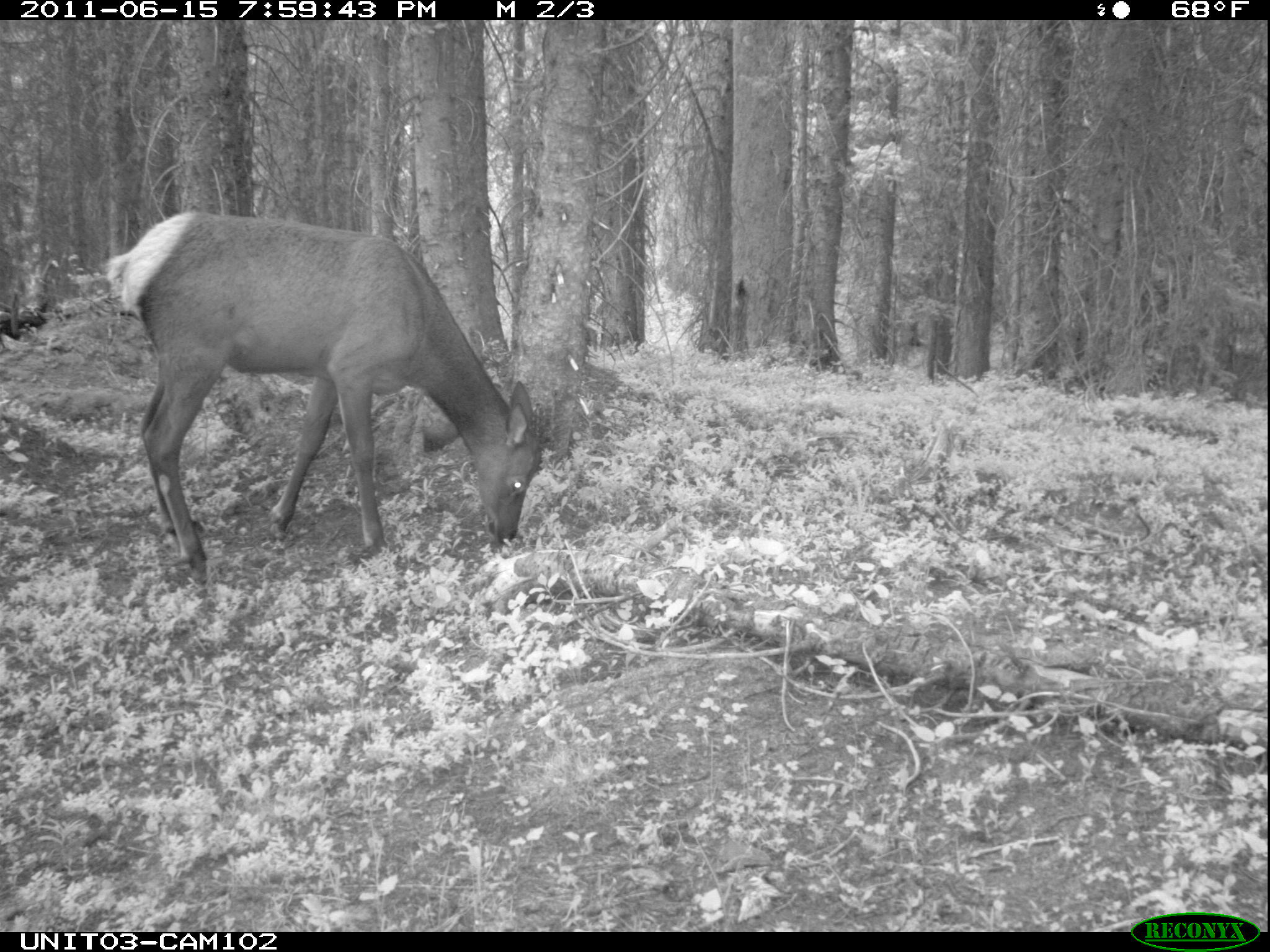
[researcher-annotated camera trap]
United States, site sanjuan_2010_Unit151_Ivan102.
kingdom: Animalia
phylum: Chordata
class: Mammalia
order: Artiodactyla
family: Cervidae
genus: Cervus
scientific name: Cervus elaphus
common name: red deer